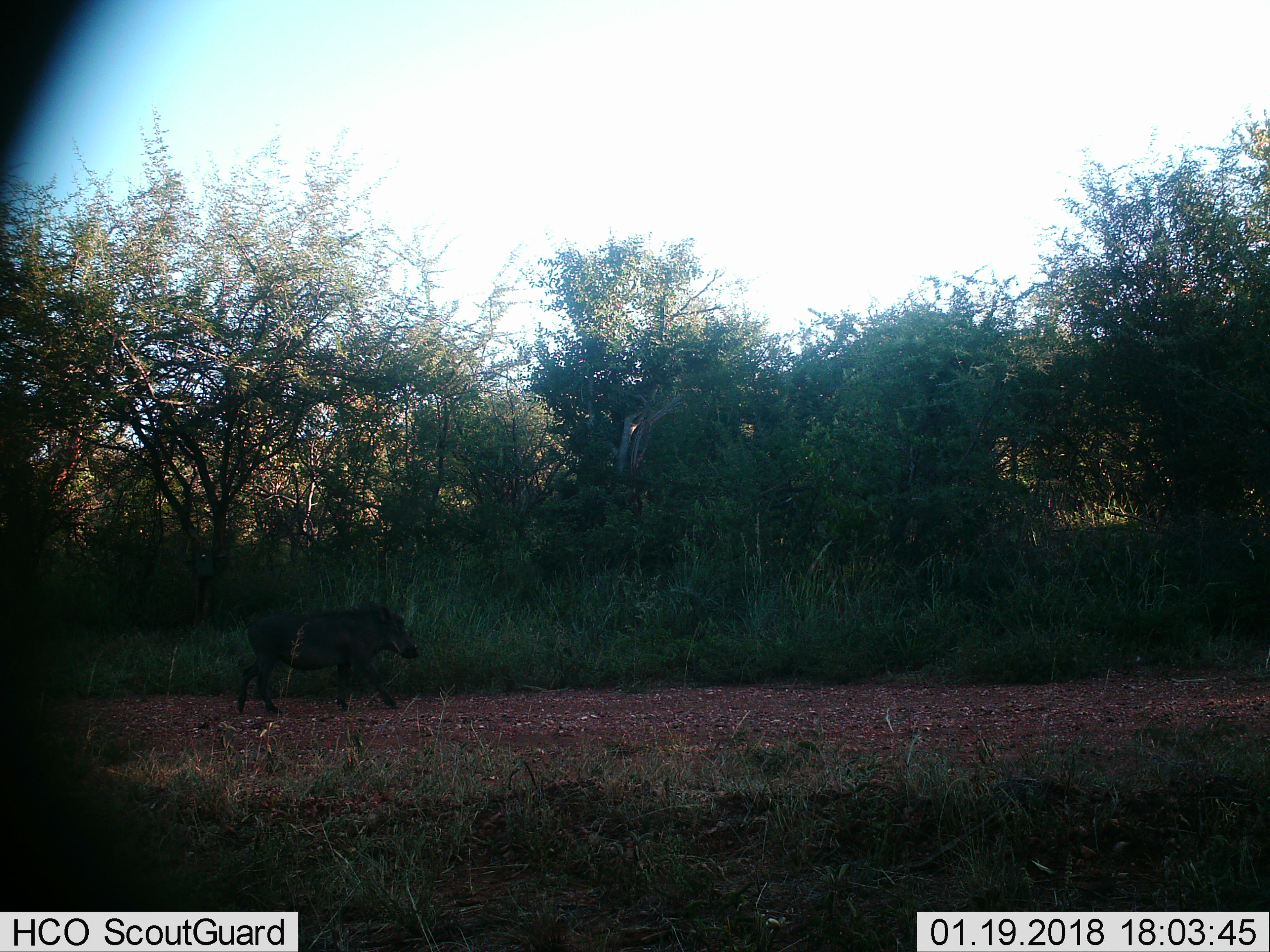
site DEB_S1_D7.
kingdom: Animalia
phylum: Chordata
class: Mammalia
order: Artiodactyla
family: Suidae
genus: Phacochoerus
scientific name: Phacochoerus africanus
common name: warthog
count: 1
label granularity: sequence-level